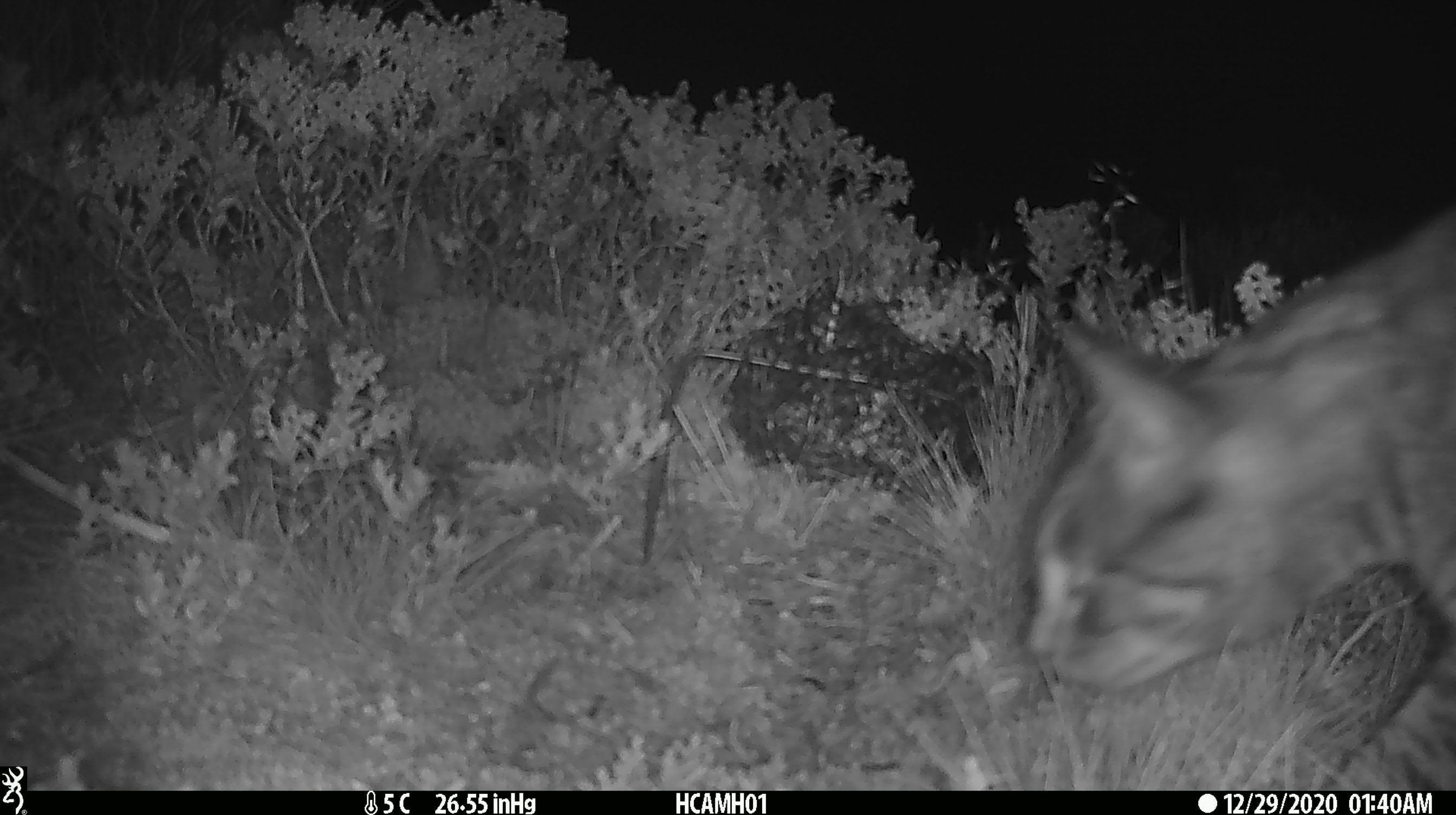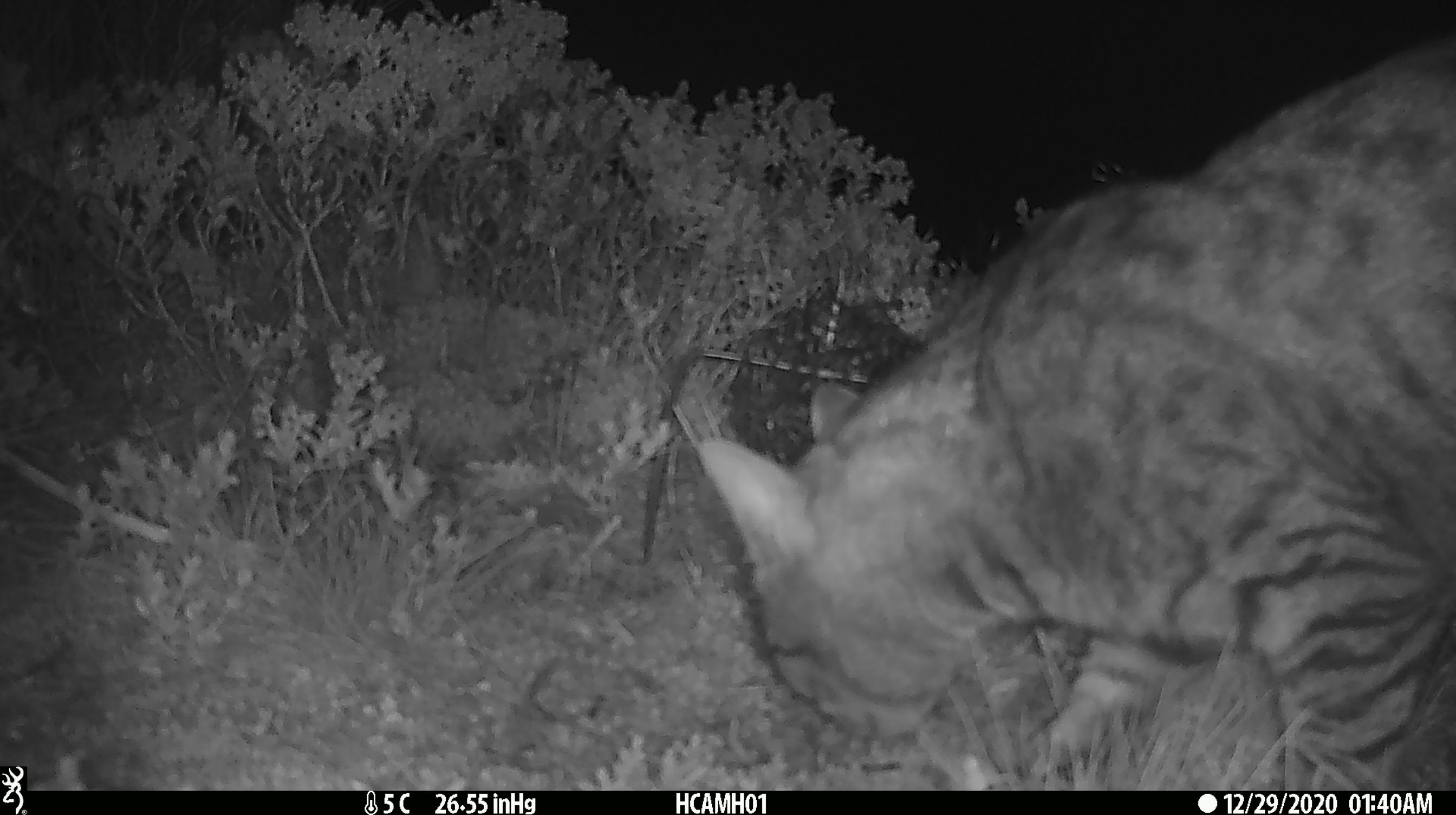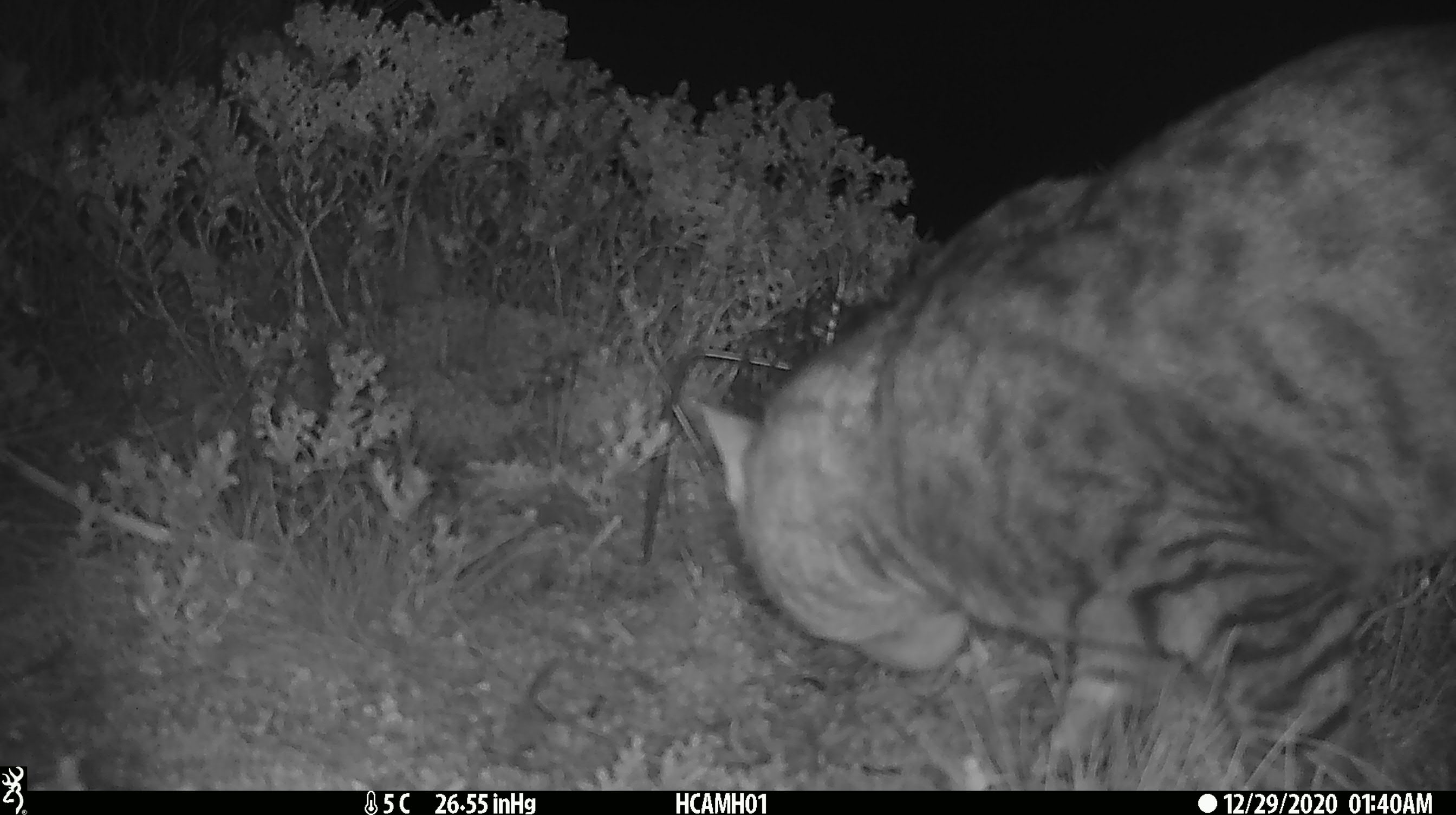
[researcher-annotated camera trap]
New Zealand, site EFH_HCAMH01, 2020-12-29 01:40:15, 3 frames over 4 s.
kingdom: Animalia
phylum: Chordata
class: Mammalia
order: Carnivora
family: Felidae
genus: Felis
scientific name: Felis catus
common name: domestic cat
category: cat